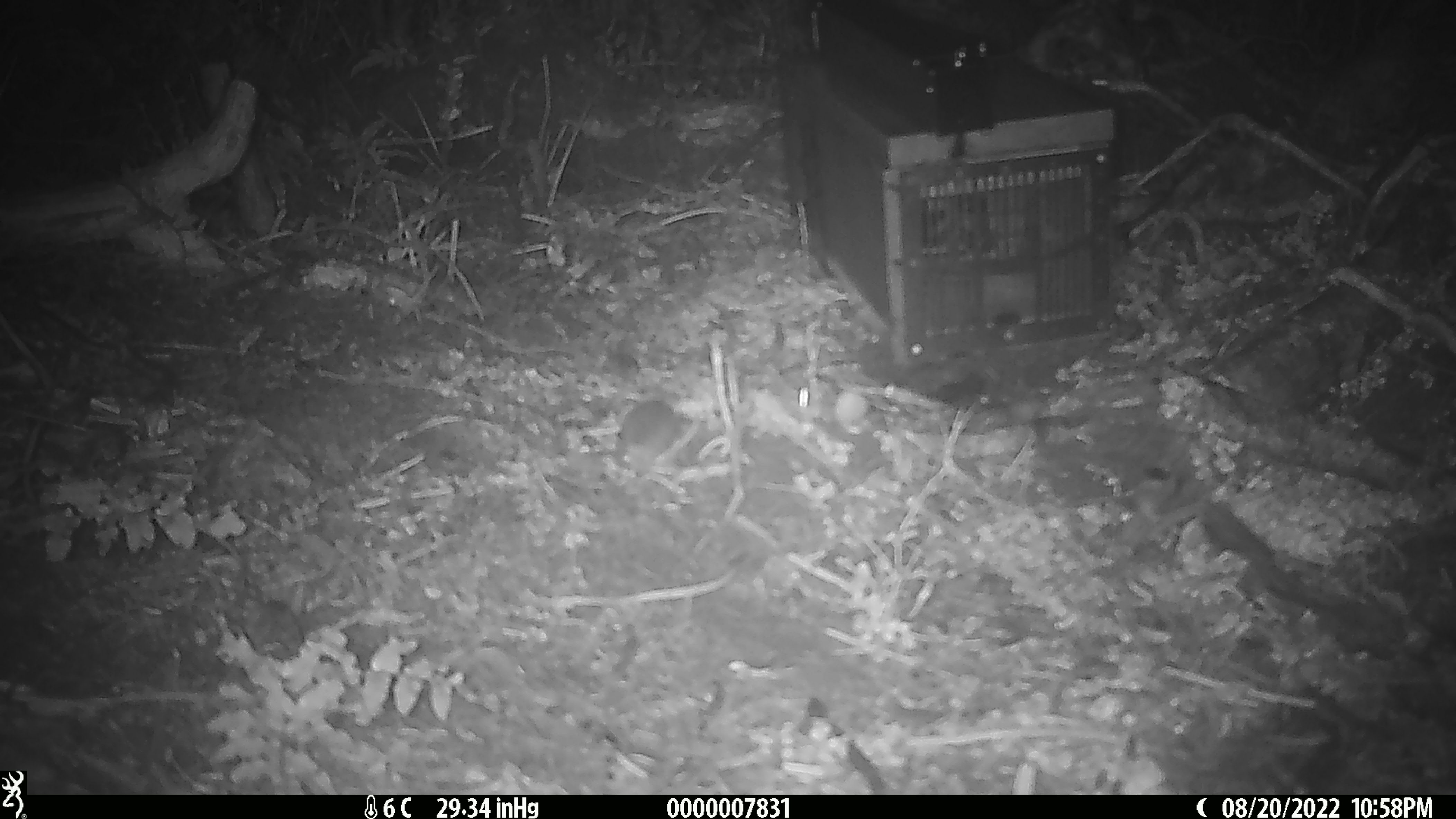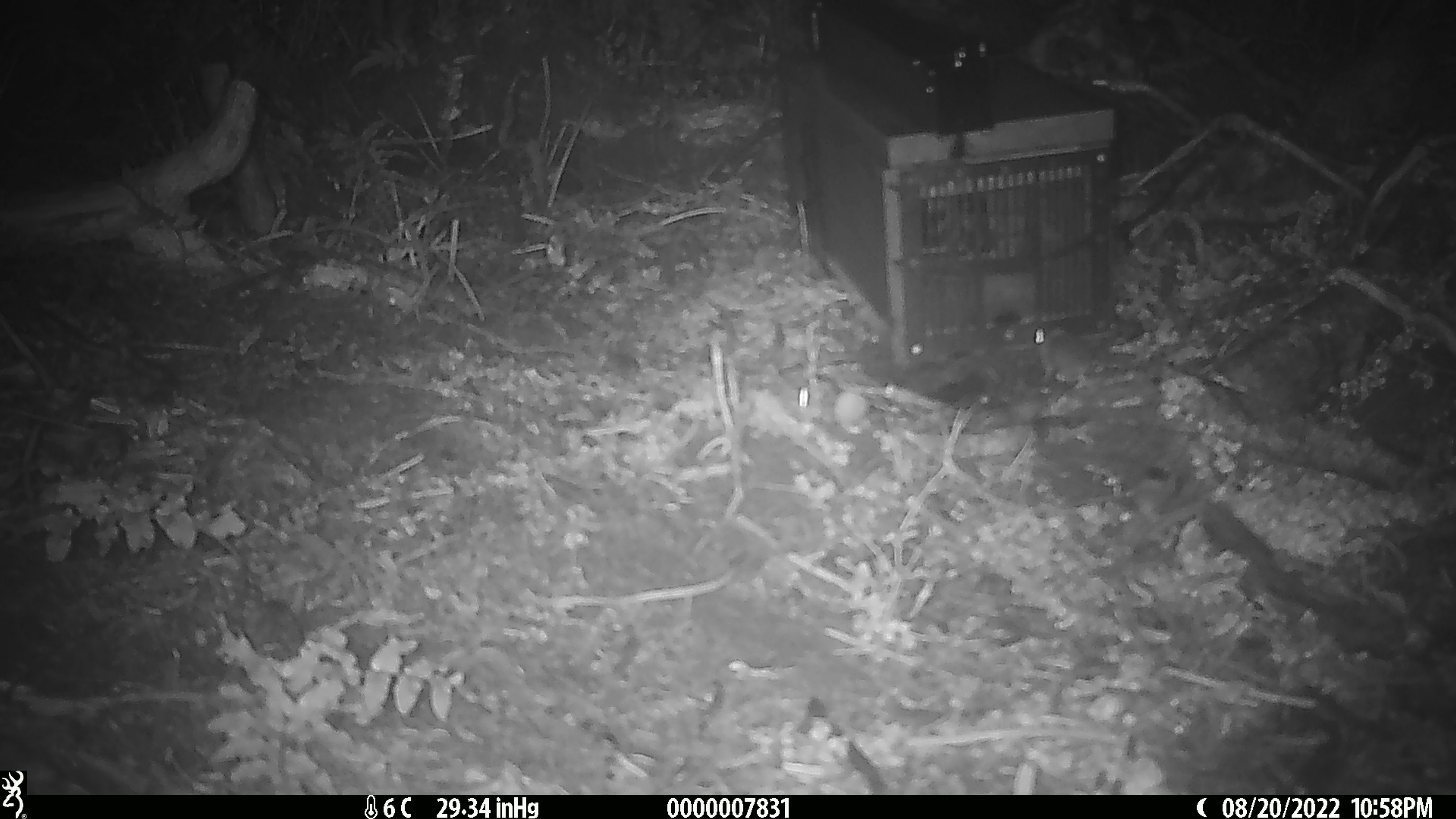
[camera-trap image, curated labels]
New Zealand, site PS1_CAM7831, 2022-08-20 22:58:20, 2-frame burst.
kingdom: Animalia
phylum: Chordata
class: Mammalia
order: Rodentia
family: Muridae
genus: Mus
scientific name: Mus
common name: mouse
Mouse (Mus).